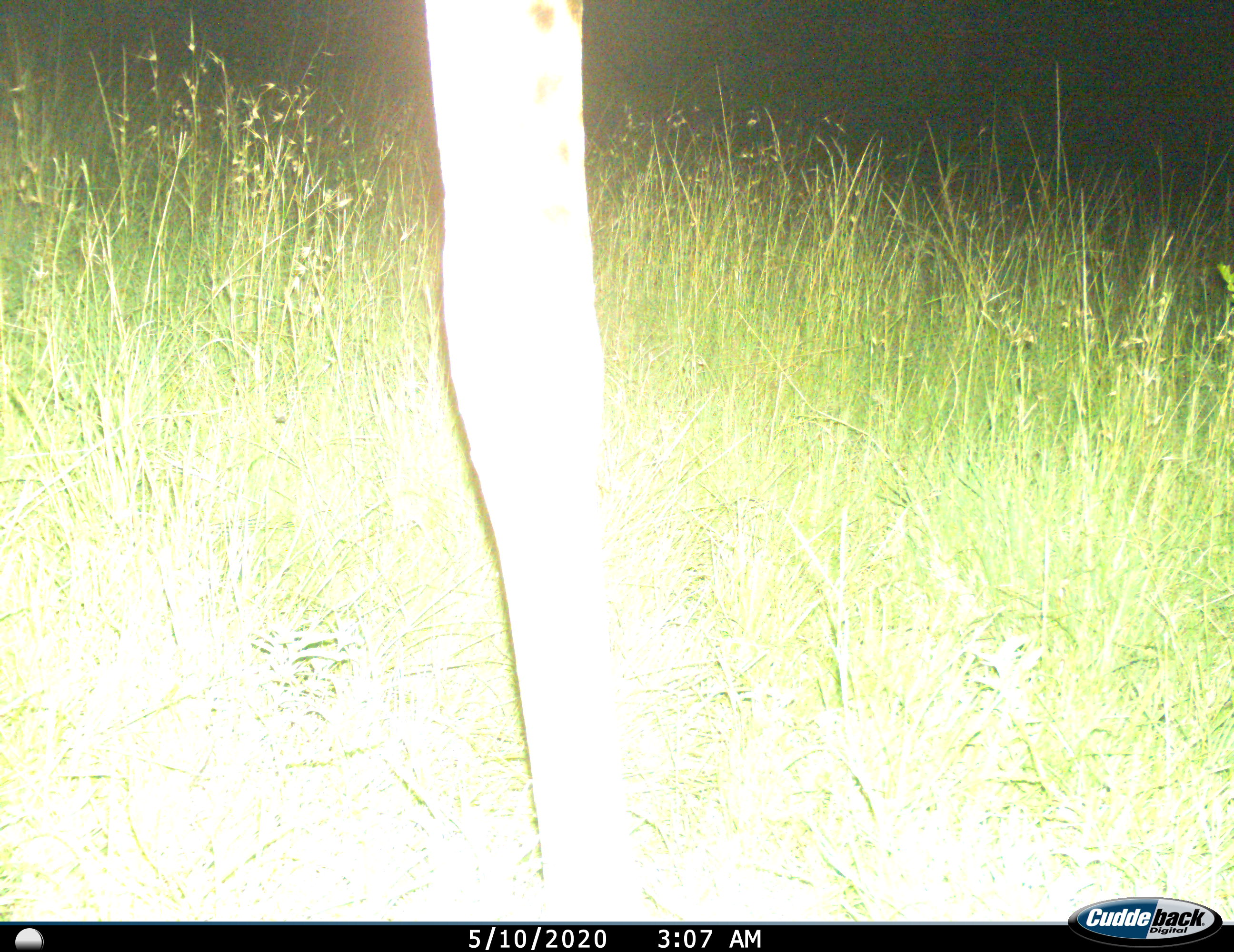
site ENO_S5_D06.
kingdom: Animalia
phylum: Chordata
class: Mammalia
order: Artiodactyla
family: Giraffidae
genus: Giraffa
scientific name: Giraffa camelopardalis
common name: giraffe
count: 1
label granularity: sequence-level